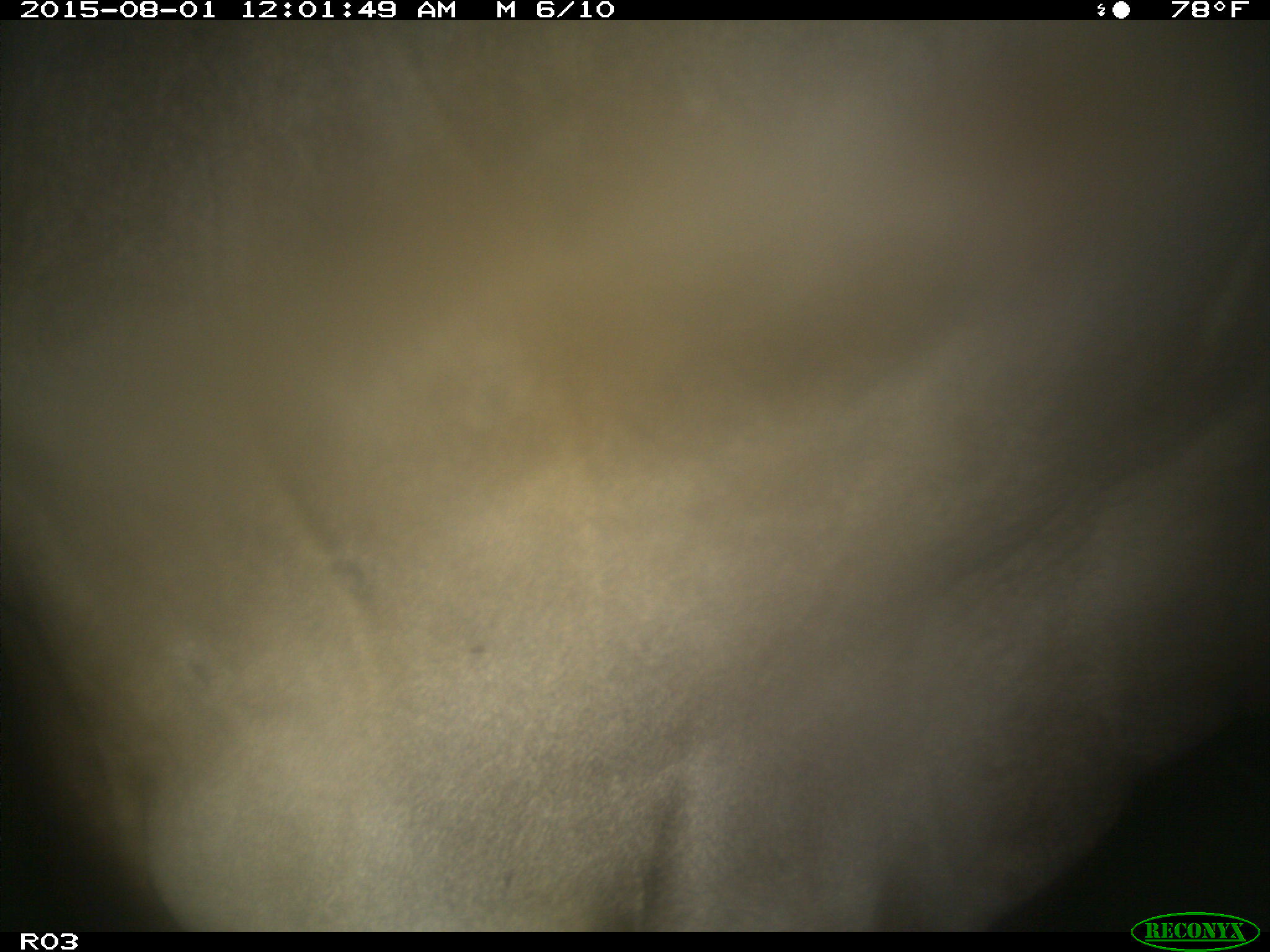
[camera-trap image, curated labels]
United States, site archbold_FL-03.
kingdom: Animalia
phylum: Chordata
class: Mammalia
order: Artiodactyla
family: Bovidae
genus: Bos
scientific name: Bos taurus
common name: domestic cow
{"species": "Bos taurus (domestic cow)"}